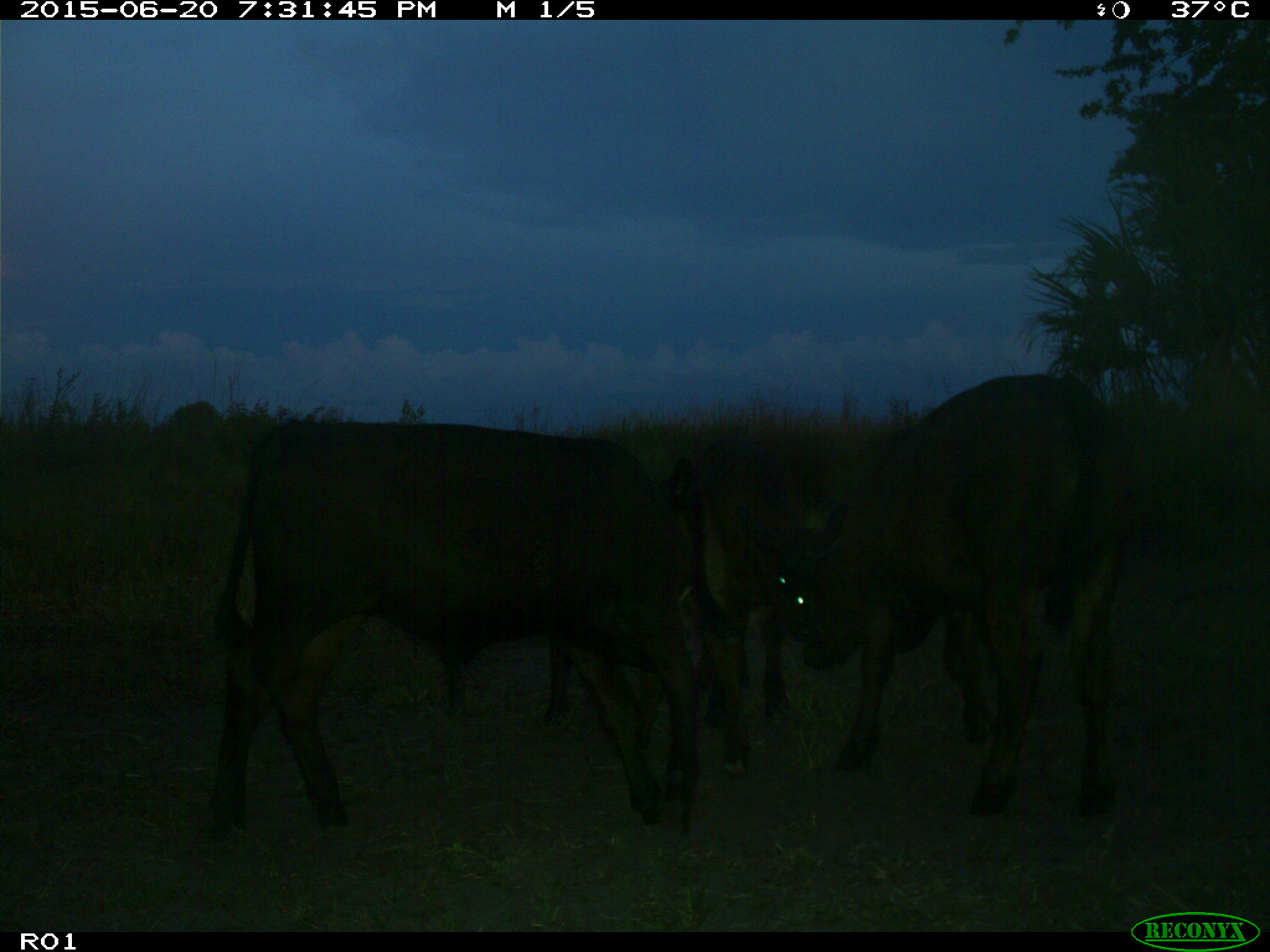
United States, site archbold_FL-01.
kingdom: Animalia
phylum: Chordata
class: Mammalia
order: Artiodactyla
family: Bovidae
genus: Bos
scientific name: Bos taurus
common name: domestic cow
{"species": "Bos taurus (domestic cow)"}